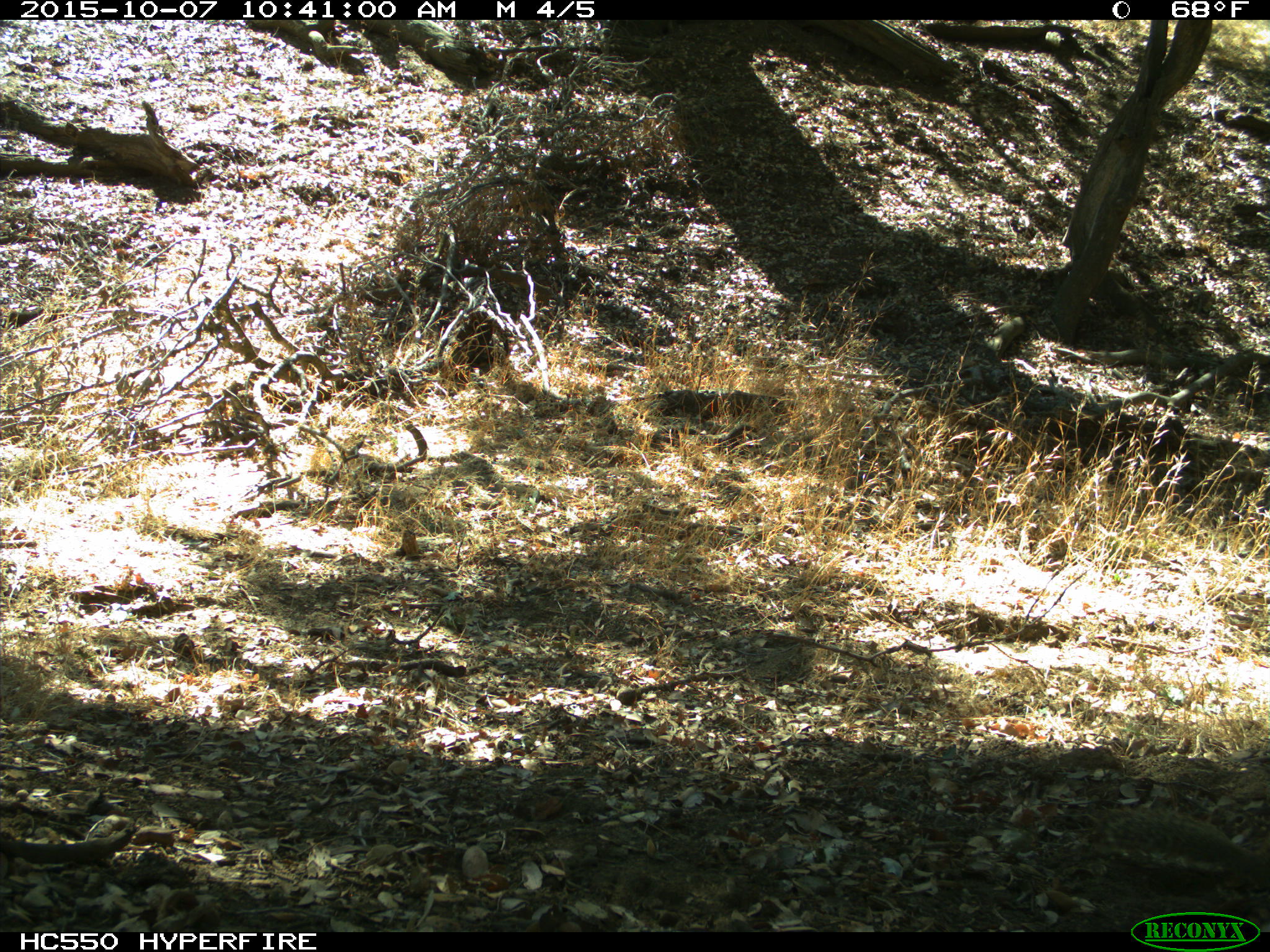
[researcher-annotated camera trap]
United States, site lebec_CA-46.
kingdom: Animalia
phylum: Chordata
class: Mammalia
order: Rodentia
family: Sciuridae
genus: Otospermophilus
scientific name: Otospermophilus beecheyi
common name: california ground squirrel